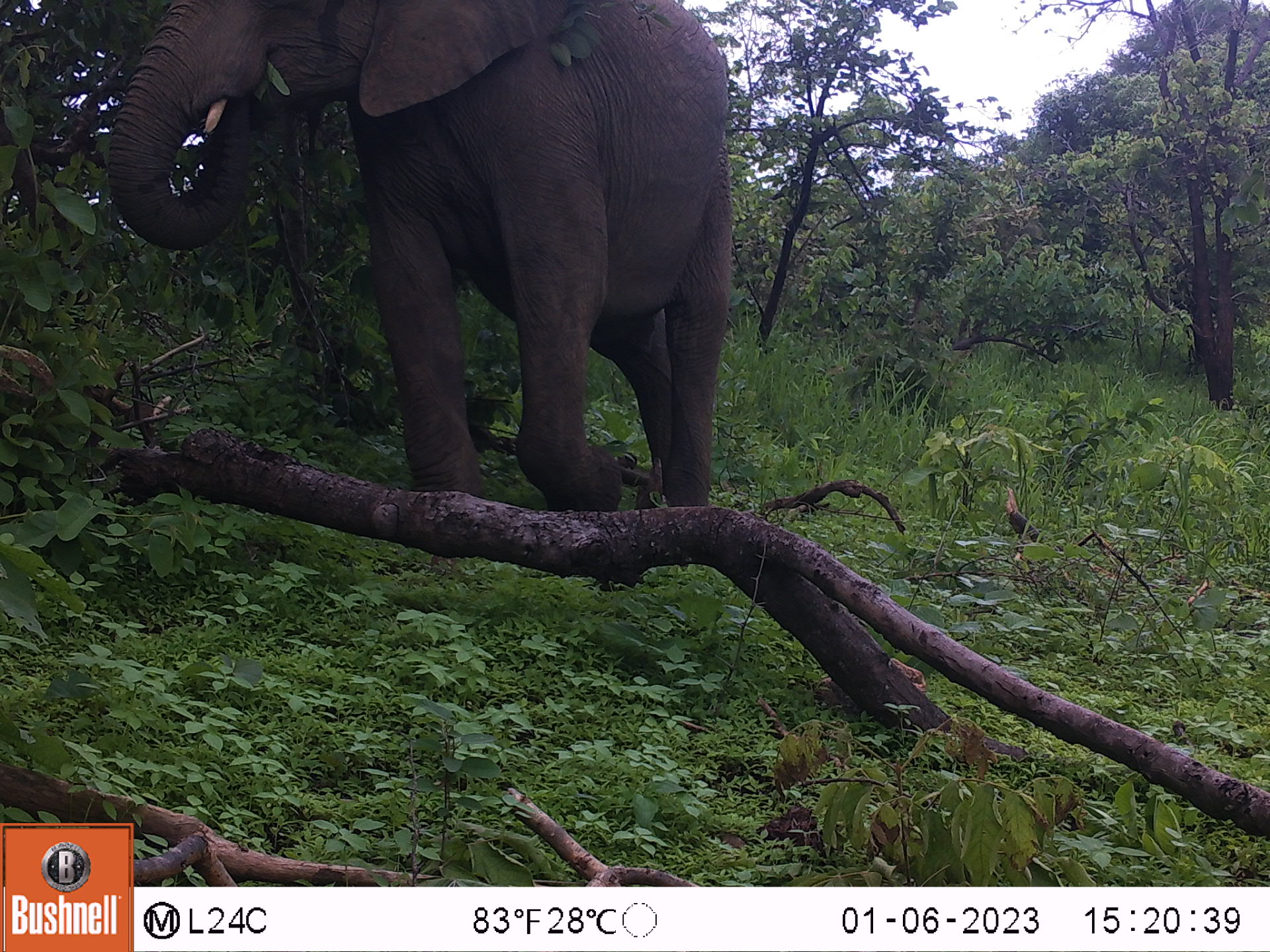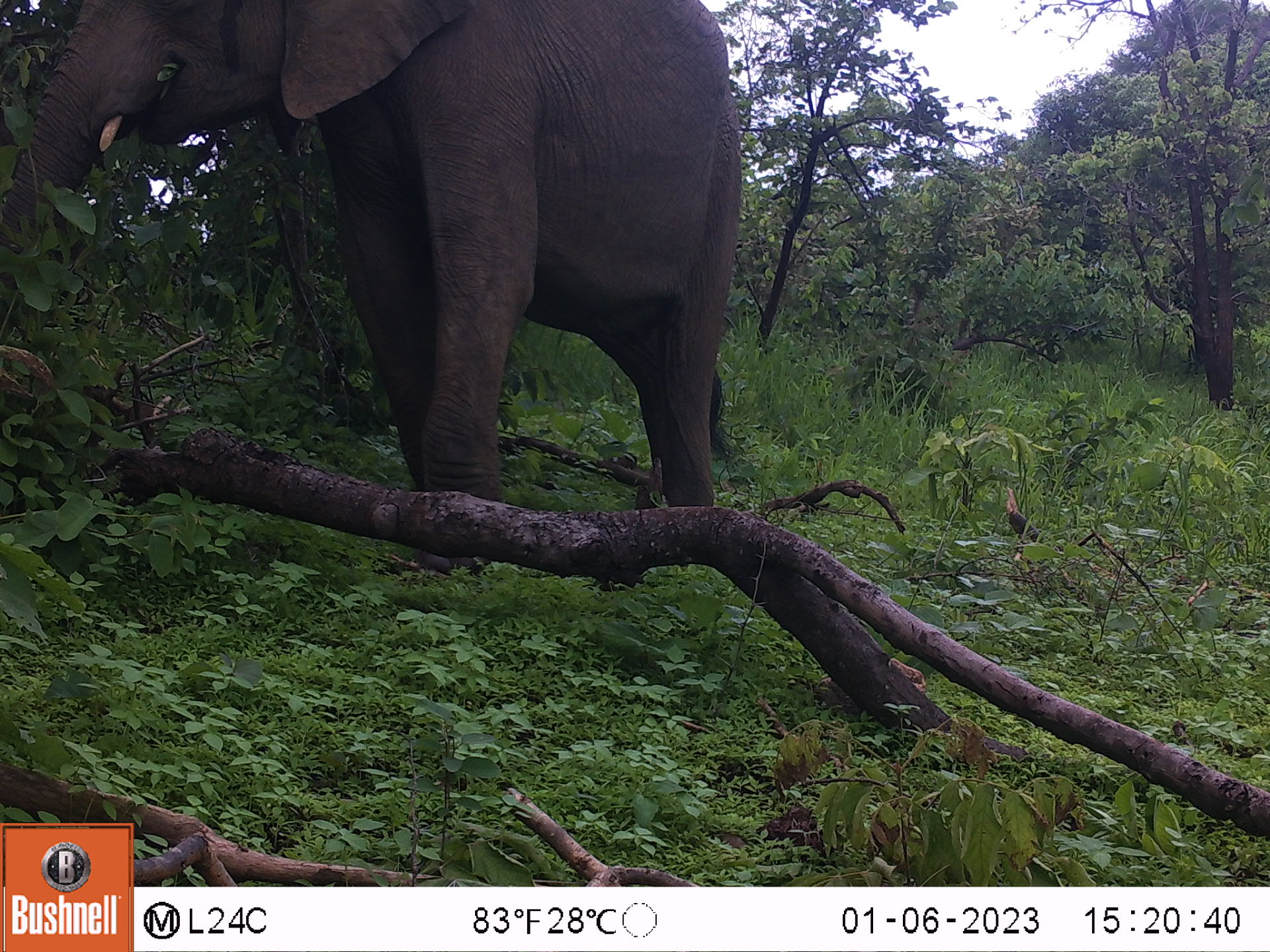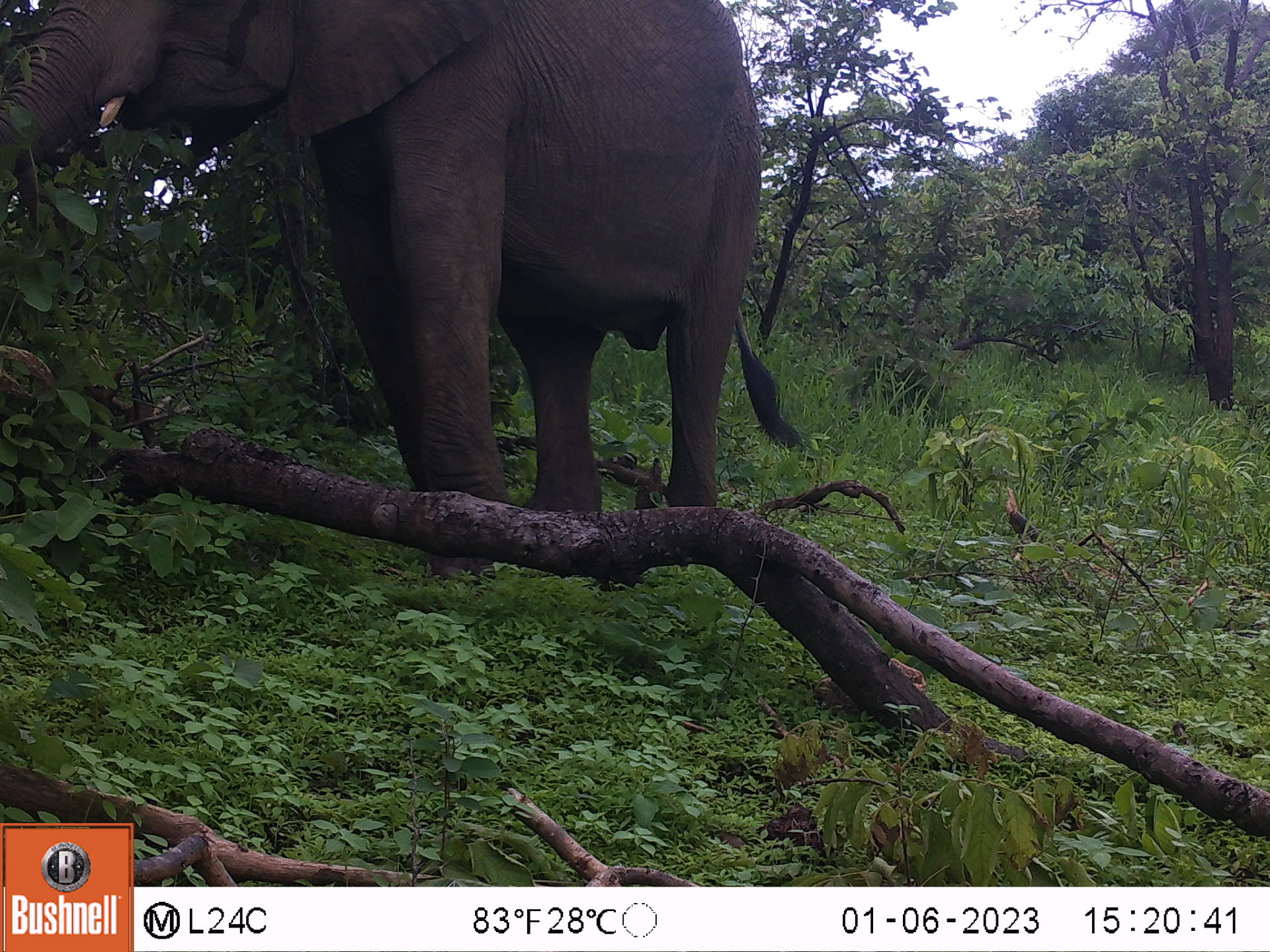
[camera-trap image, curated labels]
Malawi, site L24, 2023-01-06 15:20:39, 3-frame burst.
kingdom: Animalia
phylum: Chordata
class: Mammalia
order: Proboscidea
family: Elephantidae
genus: Loxodonta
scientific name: Loxodonta africana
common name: african savanna elephant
African savanna elephant (Loxodonta africana), count 1.